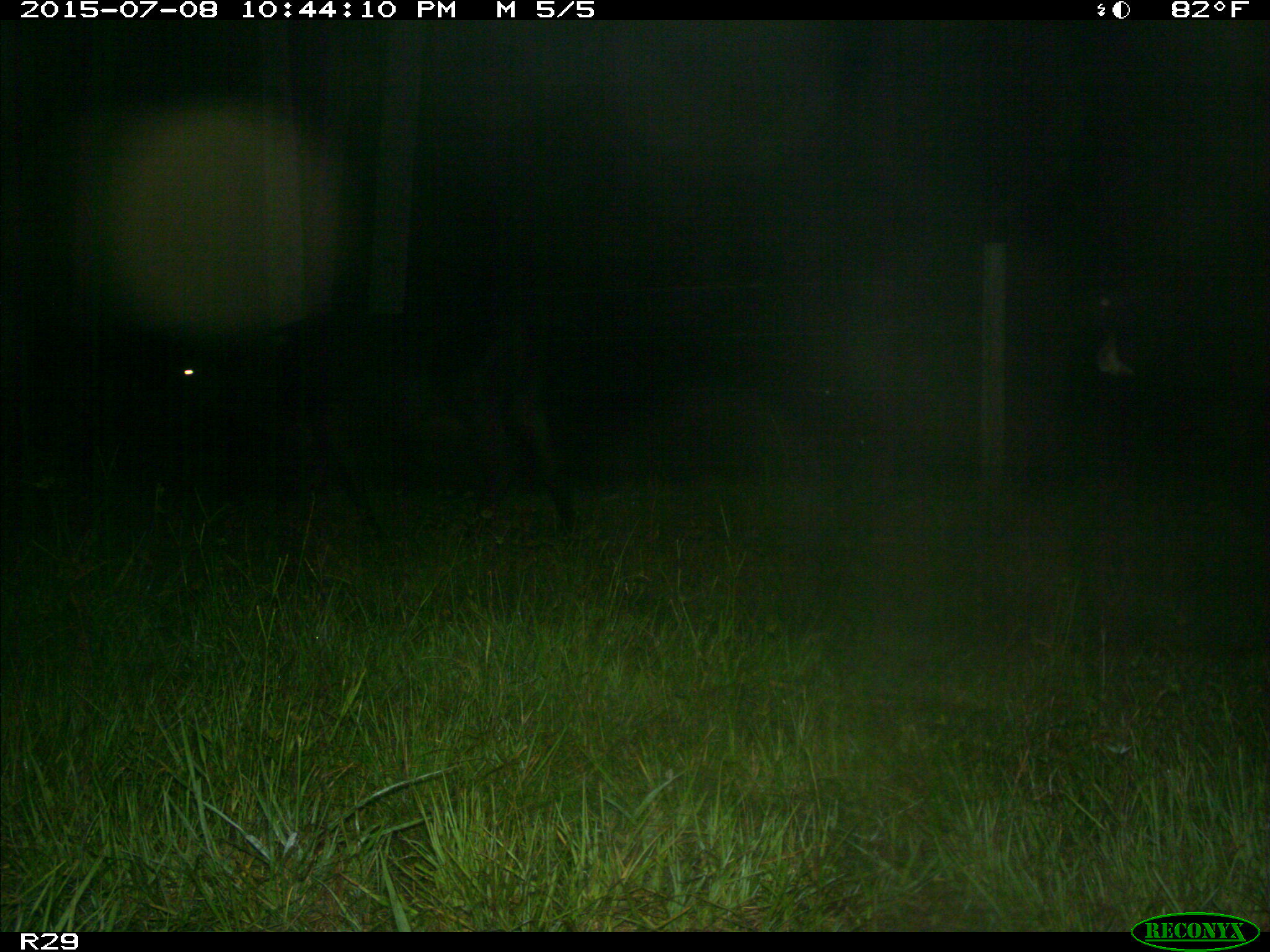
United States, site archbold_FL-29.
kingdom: Animalia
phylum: Chordata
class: Mammalia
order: Artiodactyla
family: Bovidae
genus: Bos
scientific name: Bos taurus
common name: domestic cow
Bos taurus (domestic cow).